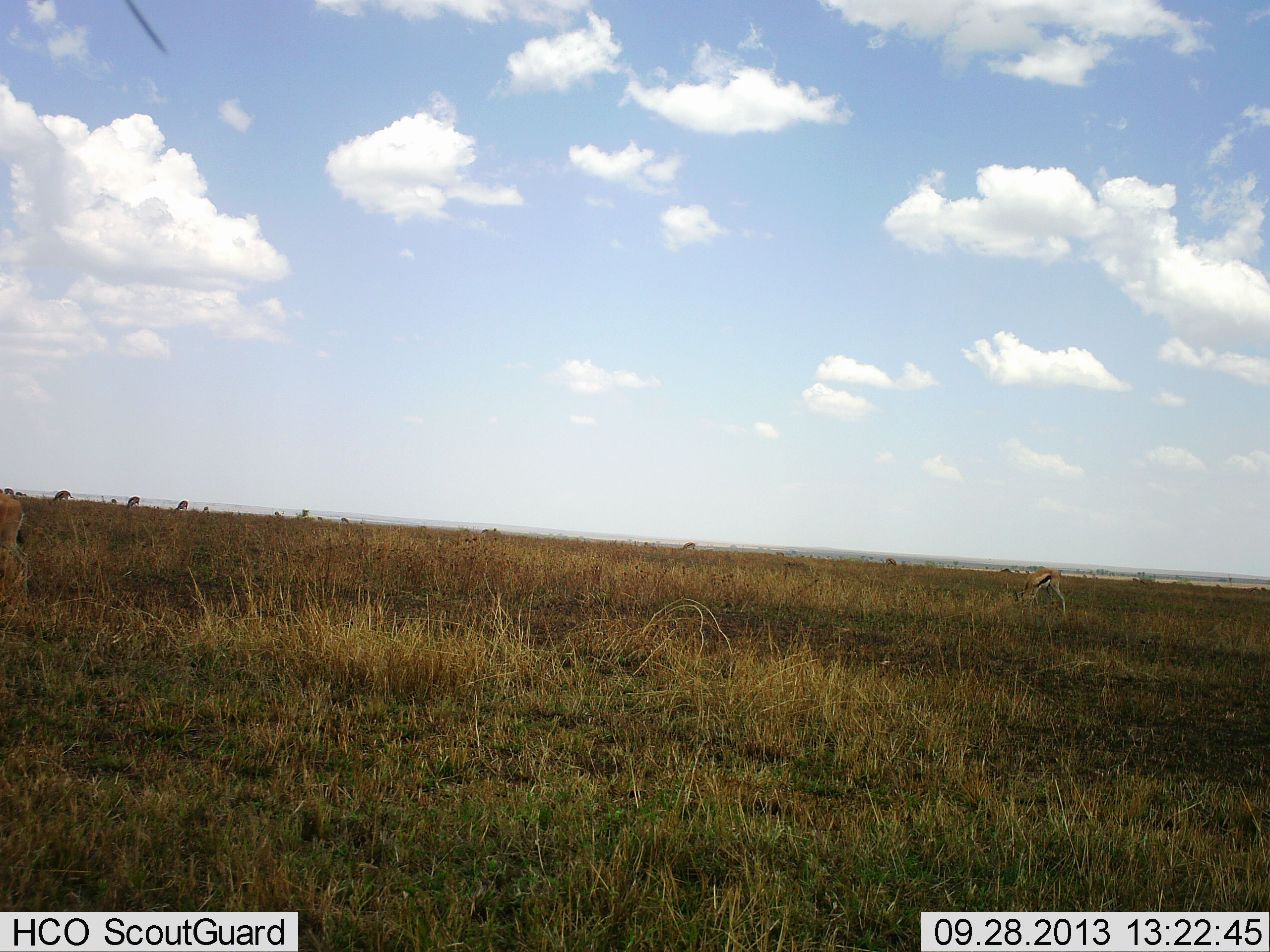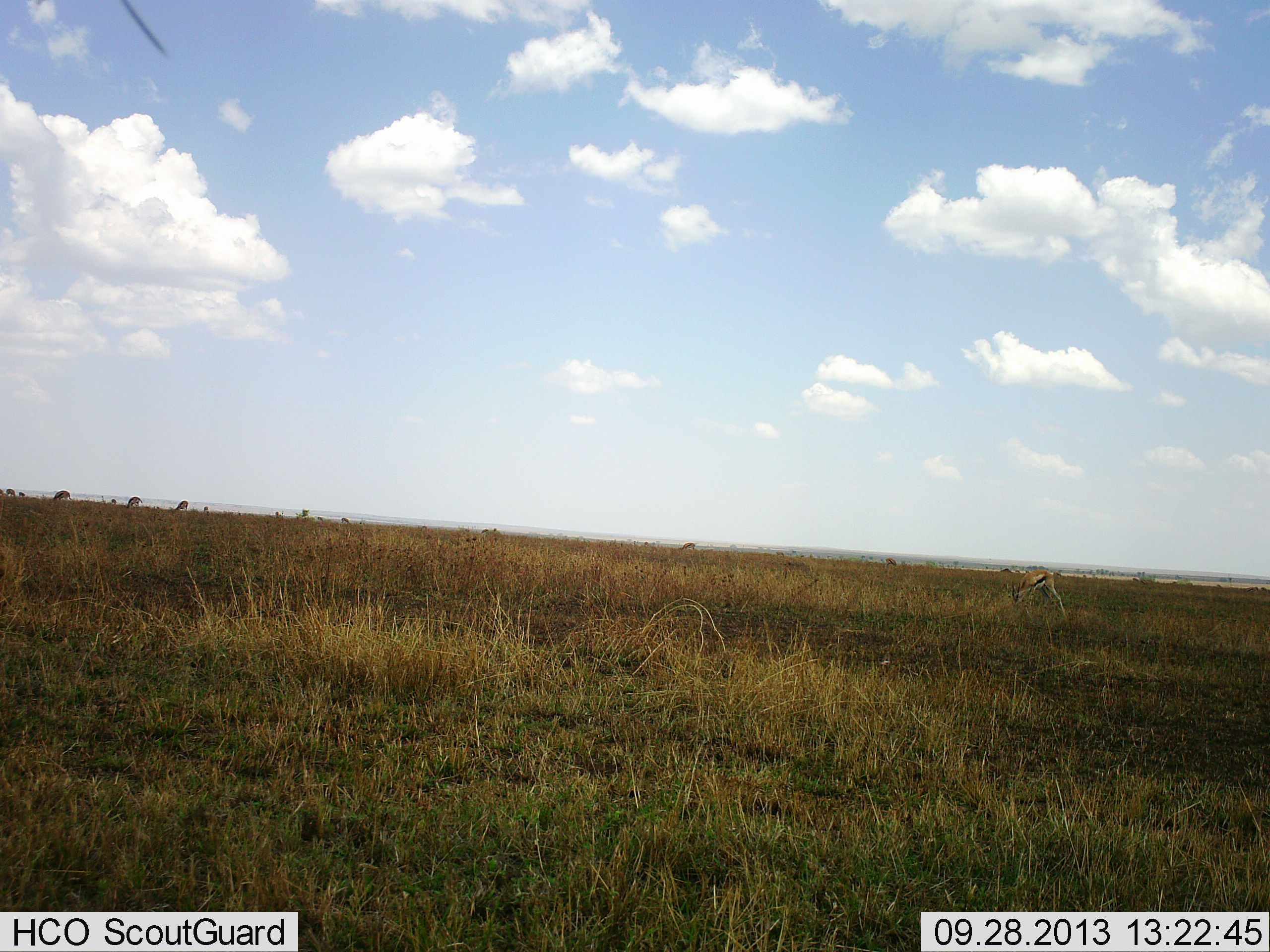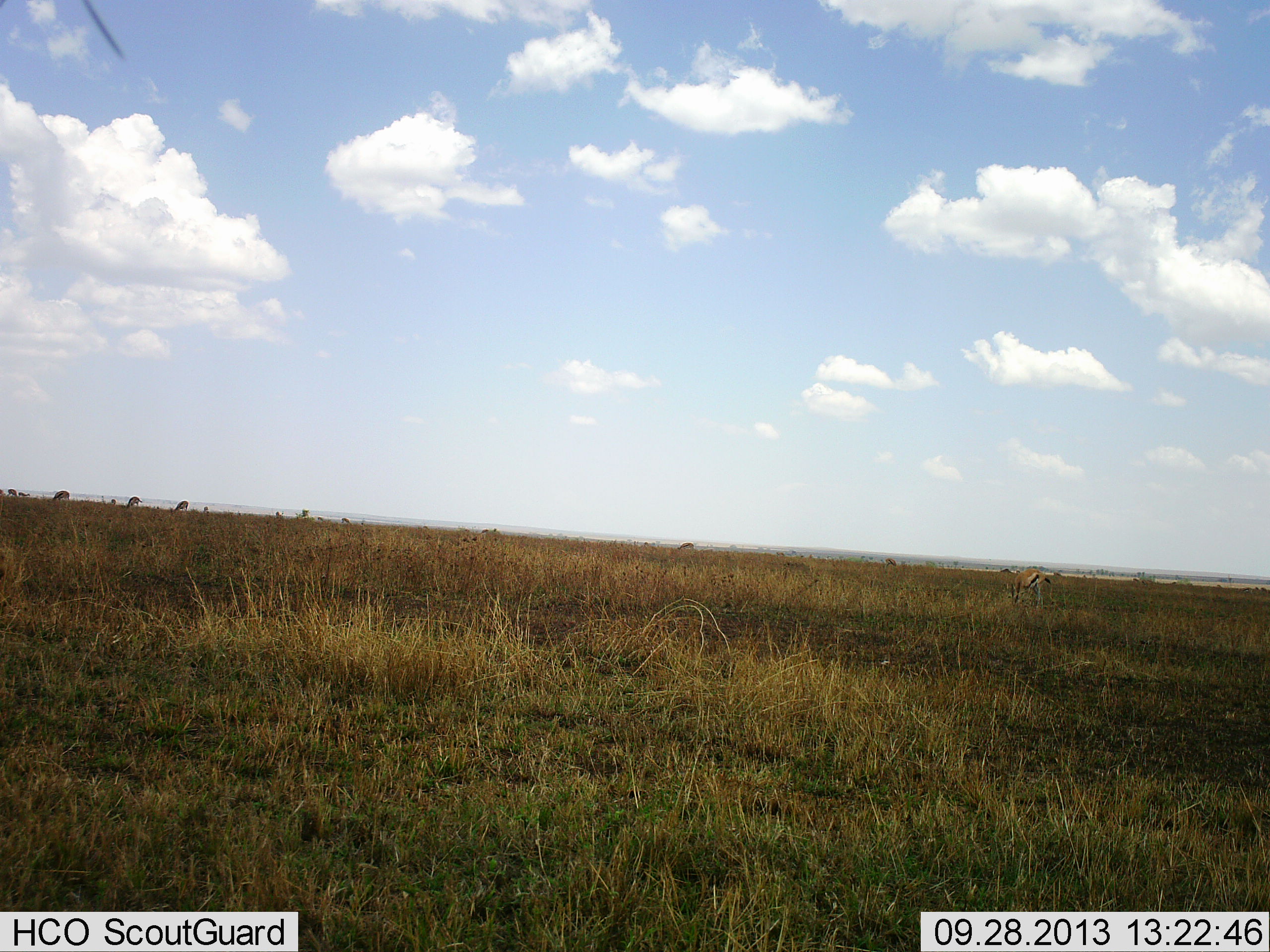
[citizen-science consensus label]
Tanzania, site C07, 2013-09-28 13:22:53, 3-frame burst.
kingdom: Animalia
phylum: Chordata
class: Mammalia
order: Artiodactyla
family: Bovidae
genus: Eudorcas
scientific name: Eudorcas thomsonii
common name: thomson's gazelle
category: gazellethomsons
Gazellethomsons (thomson's gazelle) (Eudorcas thomsonii), count 2. Behavior (volunteer vote fractions): standing 19%, resting 6%, moving 44%, interacting 6%. Young present (vote fraction): 0%. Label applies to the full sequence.